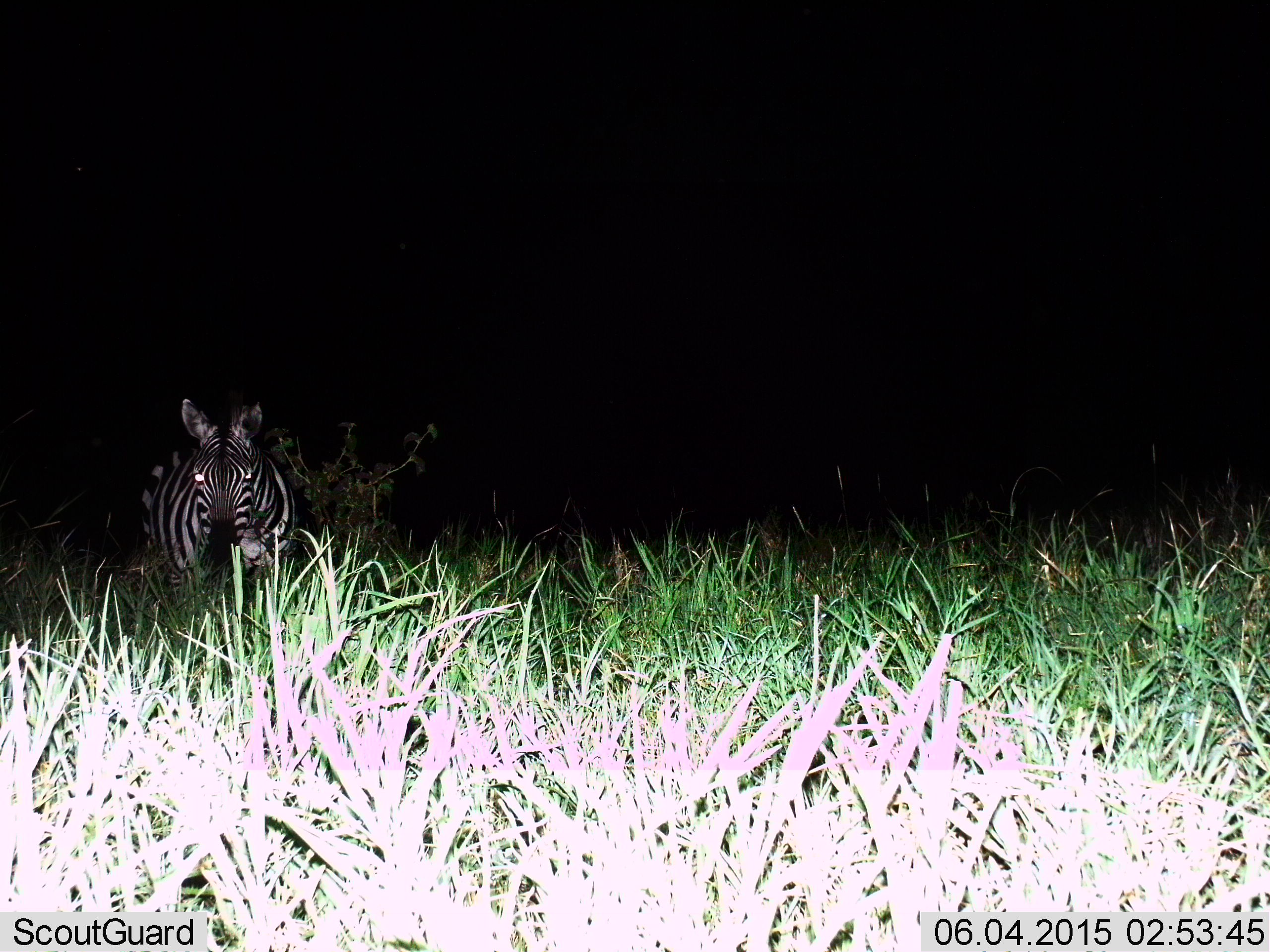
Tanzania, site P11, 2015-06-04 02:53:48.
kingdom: Animalia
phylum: Chordata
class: Mammalia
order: Perissodactyla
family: Equidae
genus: Equus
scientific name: Equus quagga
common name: plains zebra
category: zebra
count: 1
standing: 70%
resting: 20%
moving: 10%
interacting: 0%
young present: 0%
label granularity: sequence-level